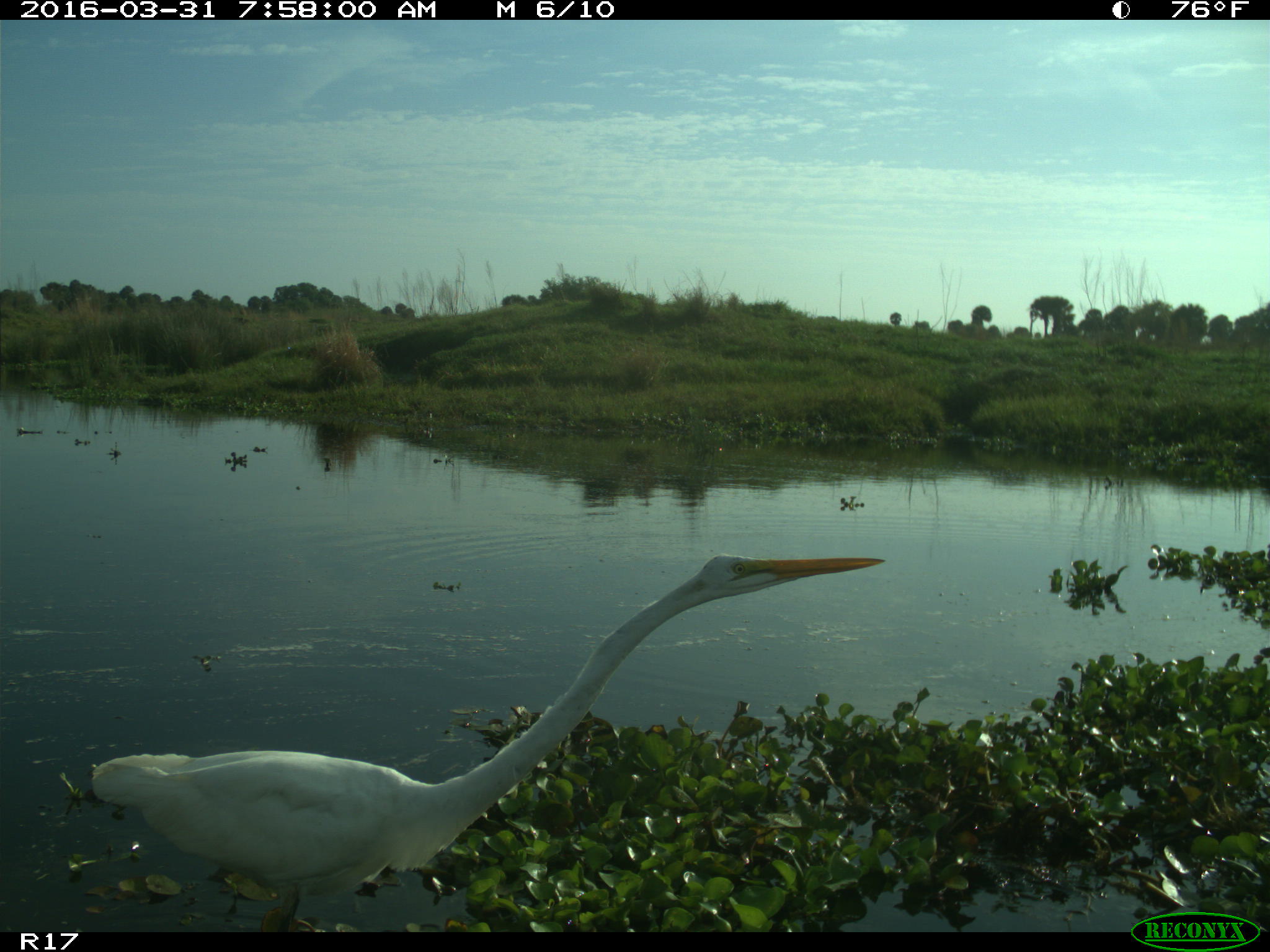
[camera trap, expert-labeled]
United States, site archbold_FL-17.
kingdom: Animalia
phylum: Chordata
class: Aves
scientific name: Aves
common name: birds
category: unidentified bird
Unidentified bird (birds) (Aves).